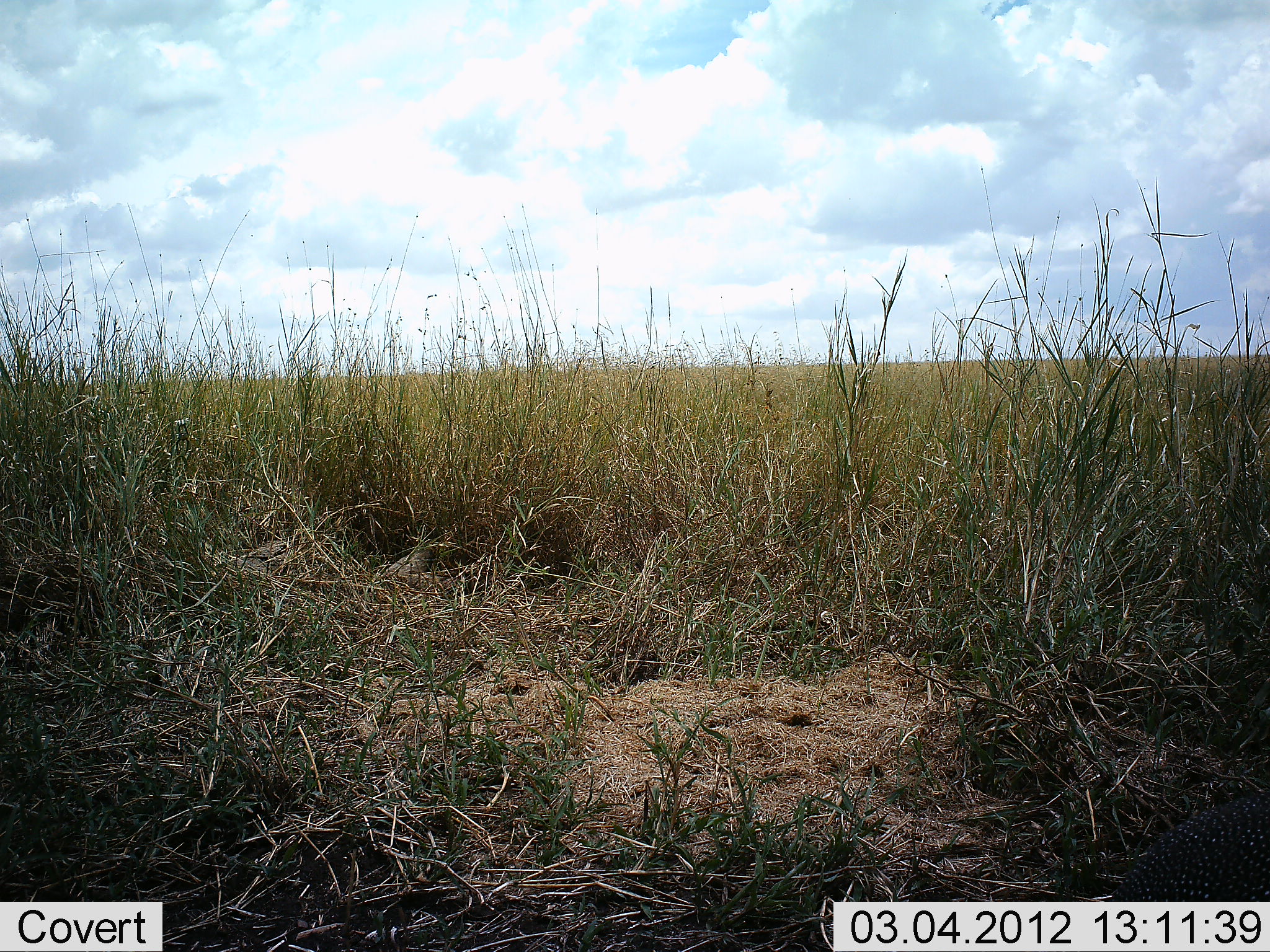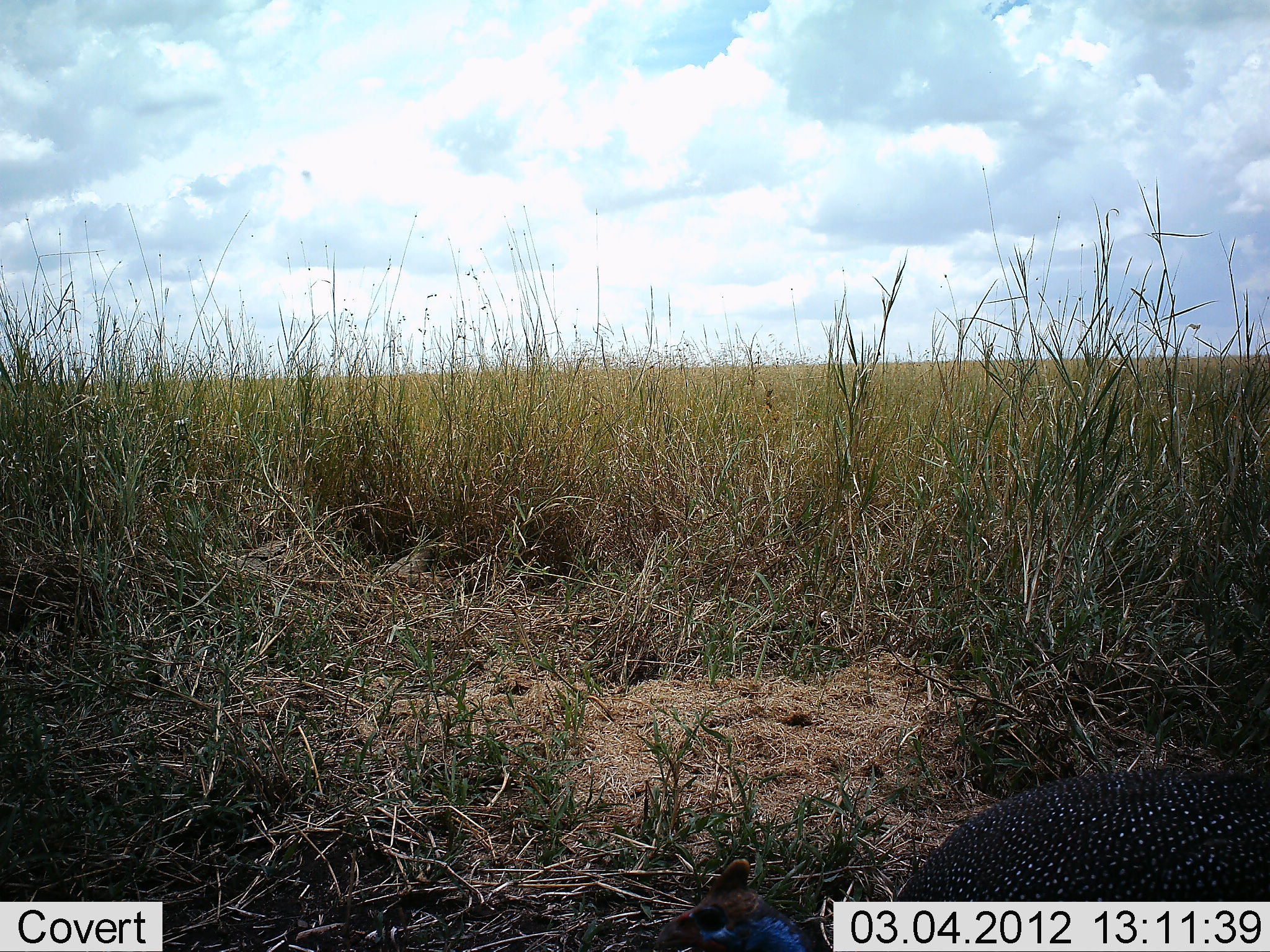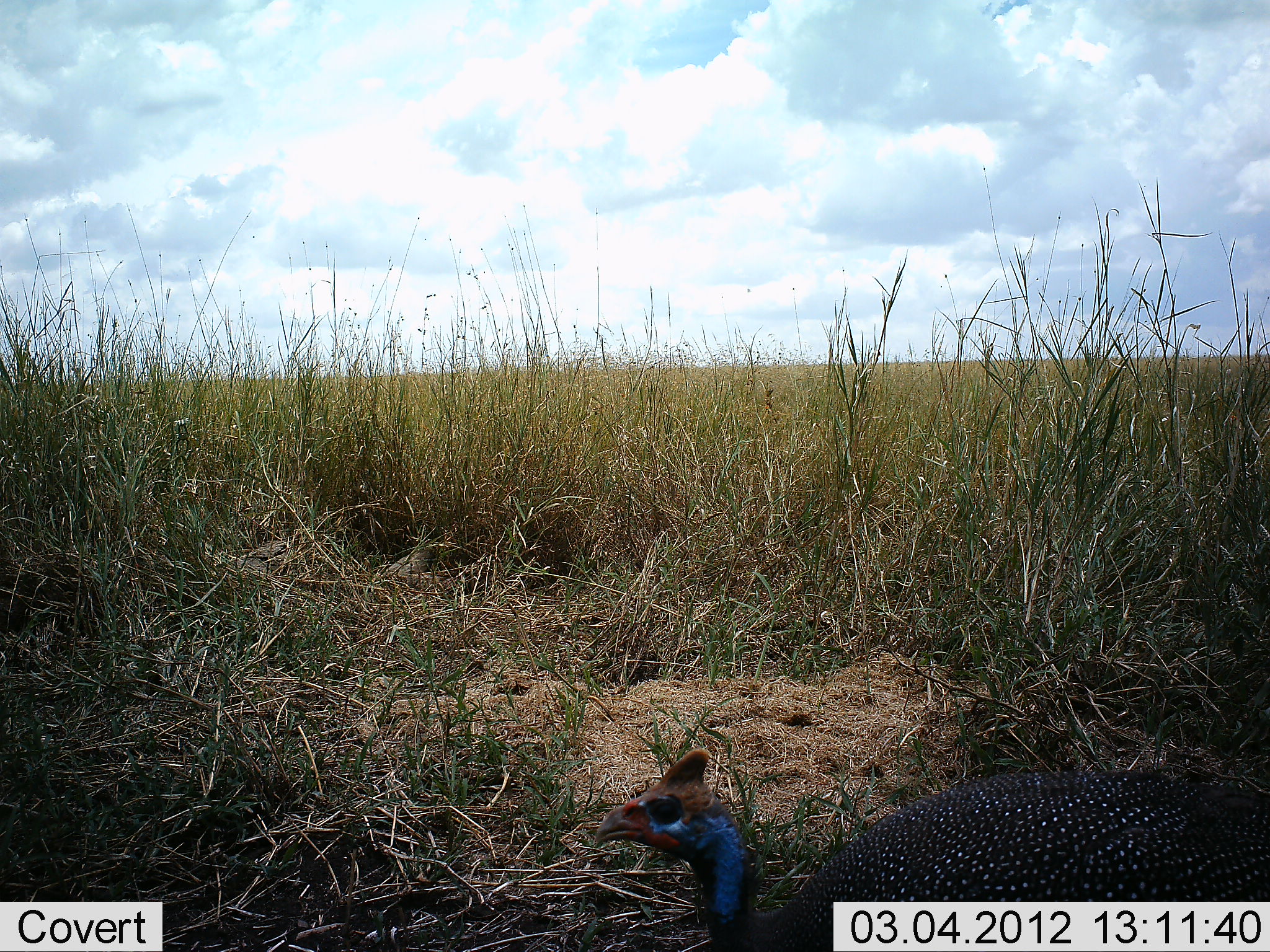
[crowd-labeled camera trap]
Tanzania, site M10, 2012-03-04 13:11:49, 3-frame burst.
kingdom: Animalia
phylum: Chordata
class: Aves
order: Galliformes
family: Numididae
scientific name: Numididae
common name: guinea fowl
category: guineafowl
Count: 1.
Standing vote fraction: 4%.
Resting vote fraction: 0%.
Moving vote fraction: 79%.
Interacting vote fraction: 0%.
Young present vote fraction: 0%.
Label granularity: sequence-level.